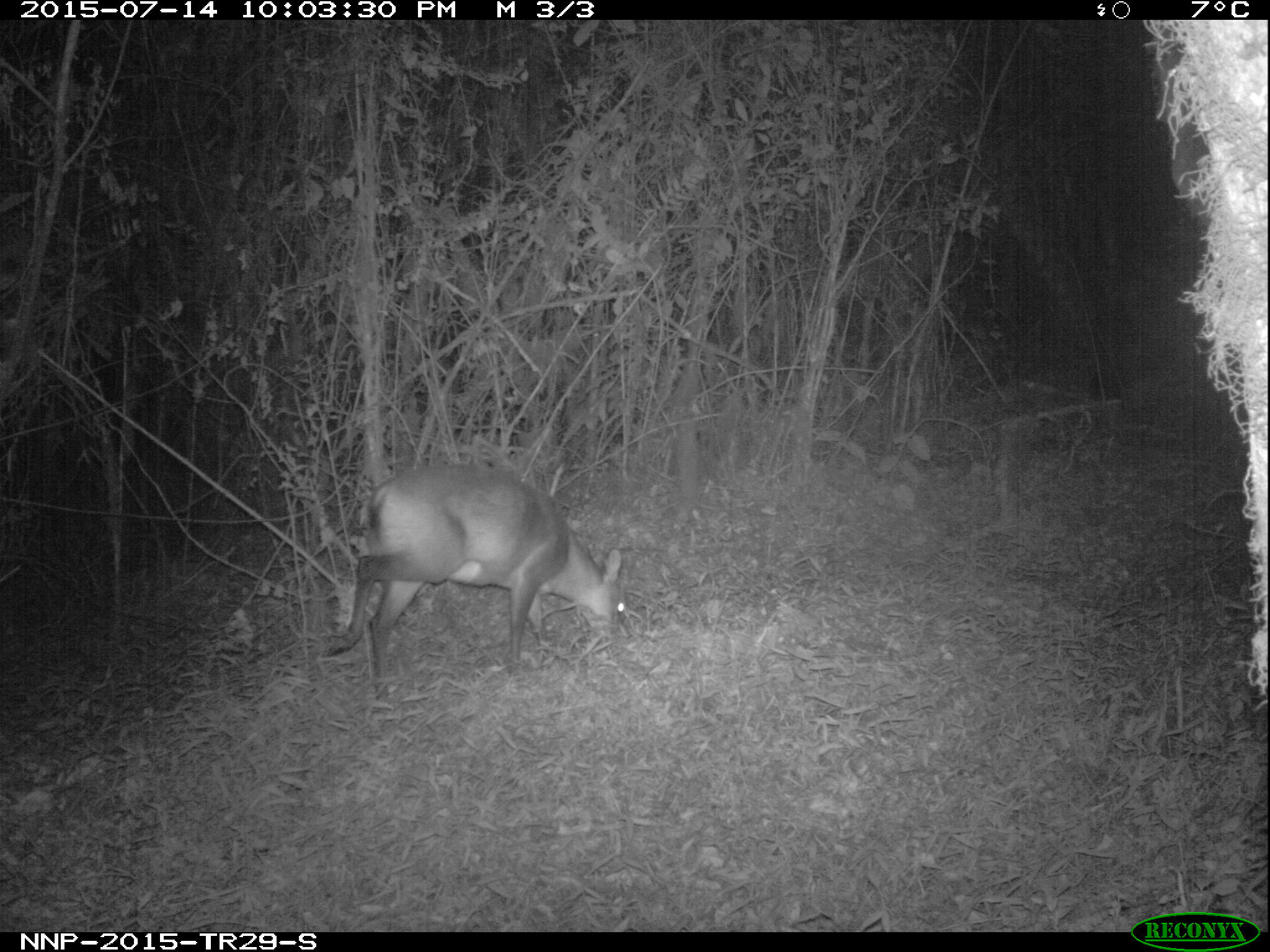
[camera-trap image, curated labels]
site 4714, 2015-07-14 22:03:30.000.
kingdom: Animalia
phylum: Chordata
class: Mammalia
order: Artiodactyla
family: Bovidae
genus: Cephalophus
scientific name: Cephalophus nigrifrons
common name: black-fronted duiker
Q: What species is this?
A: Cephalophus nigrifrons (black-fronted duiker).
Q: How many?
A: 1.